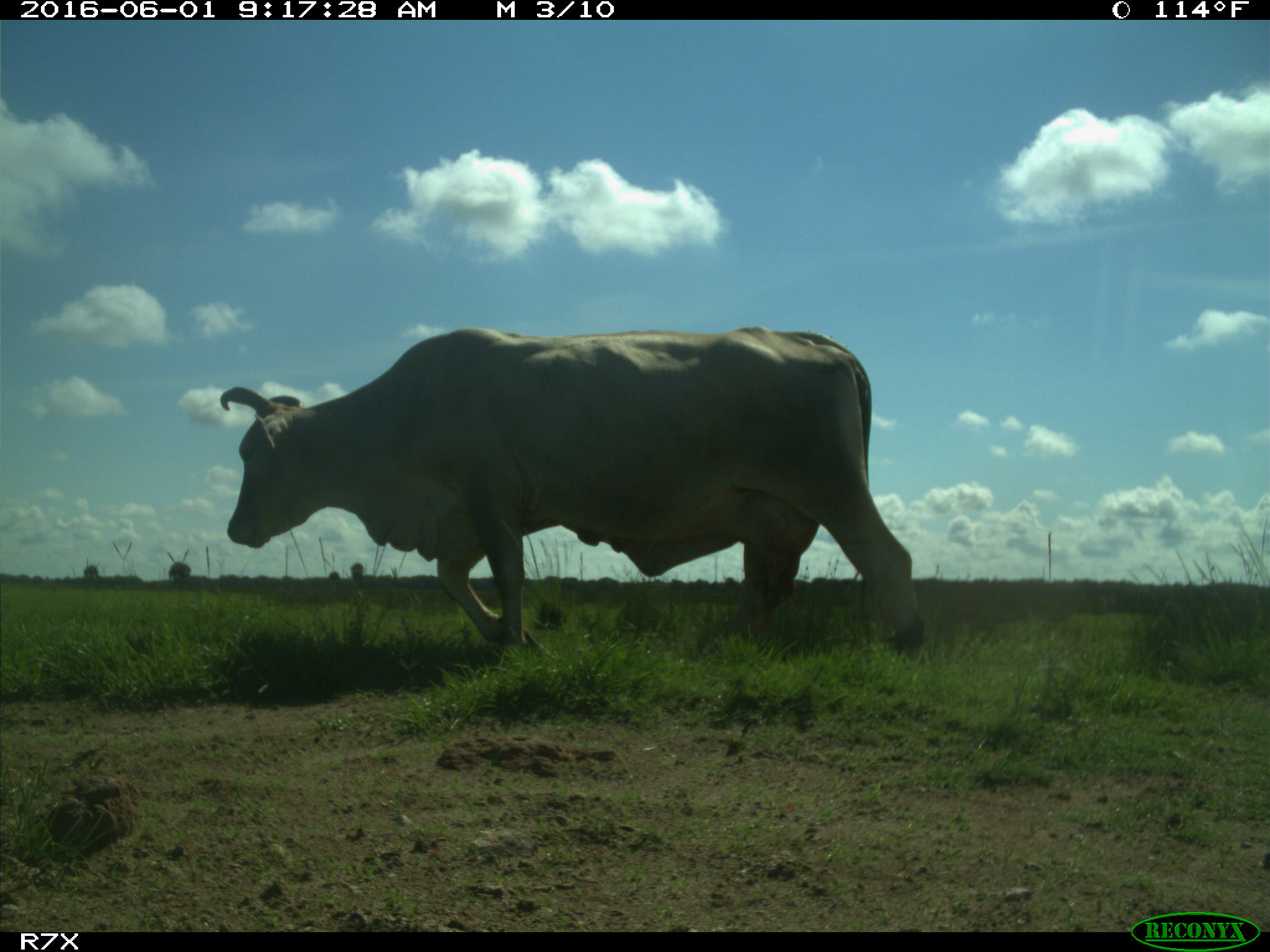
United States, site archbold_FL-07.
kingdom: Animalia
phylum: Chordata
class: Mammalia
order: Artiodactyla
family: Bovidae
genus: Bos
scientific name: Bos taurus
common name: domestic cow